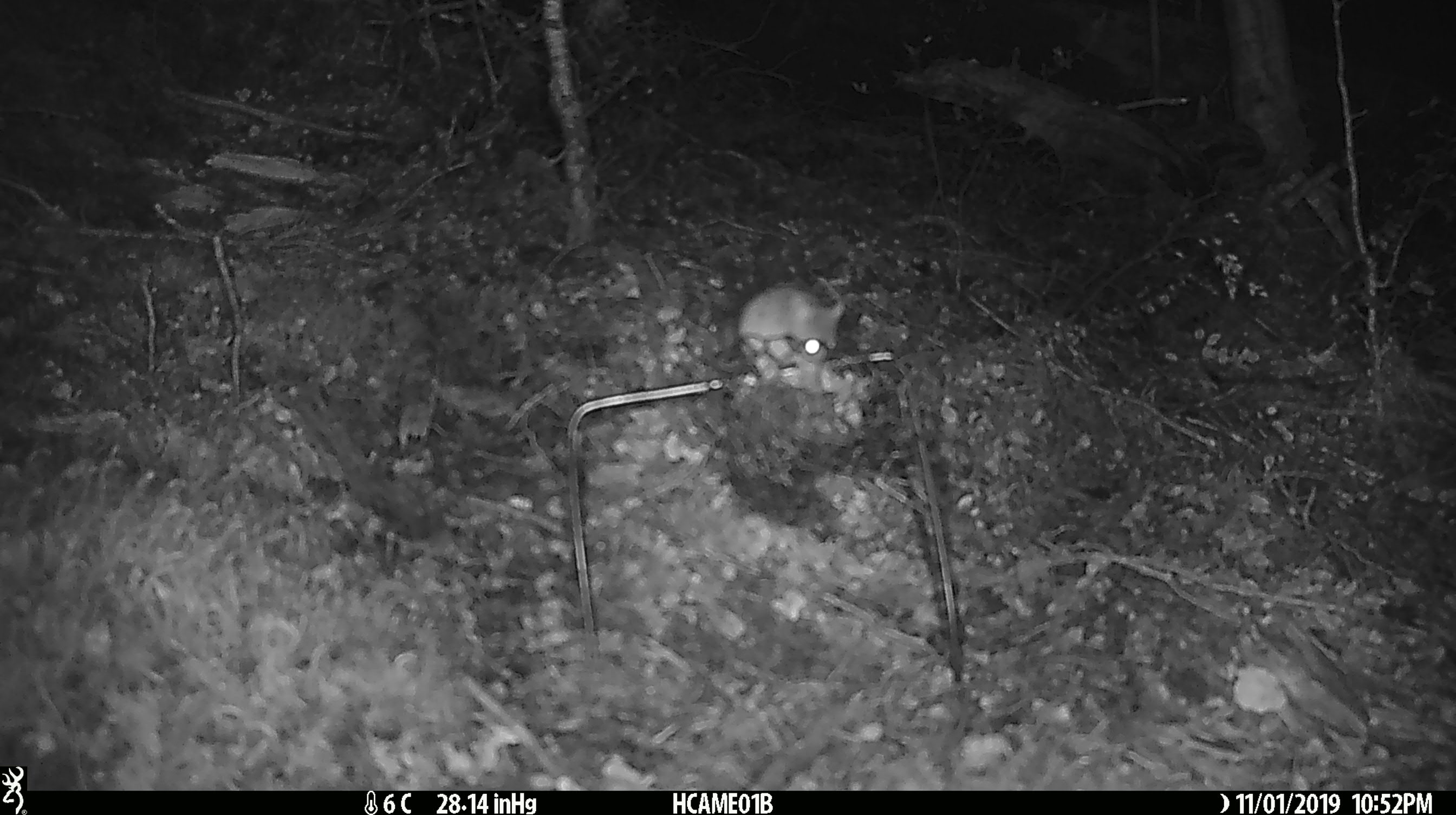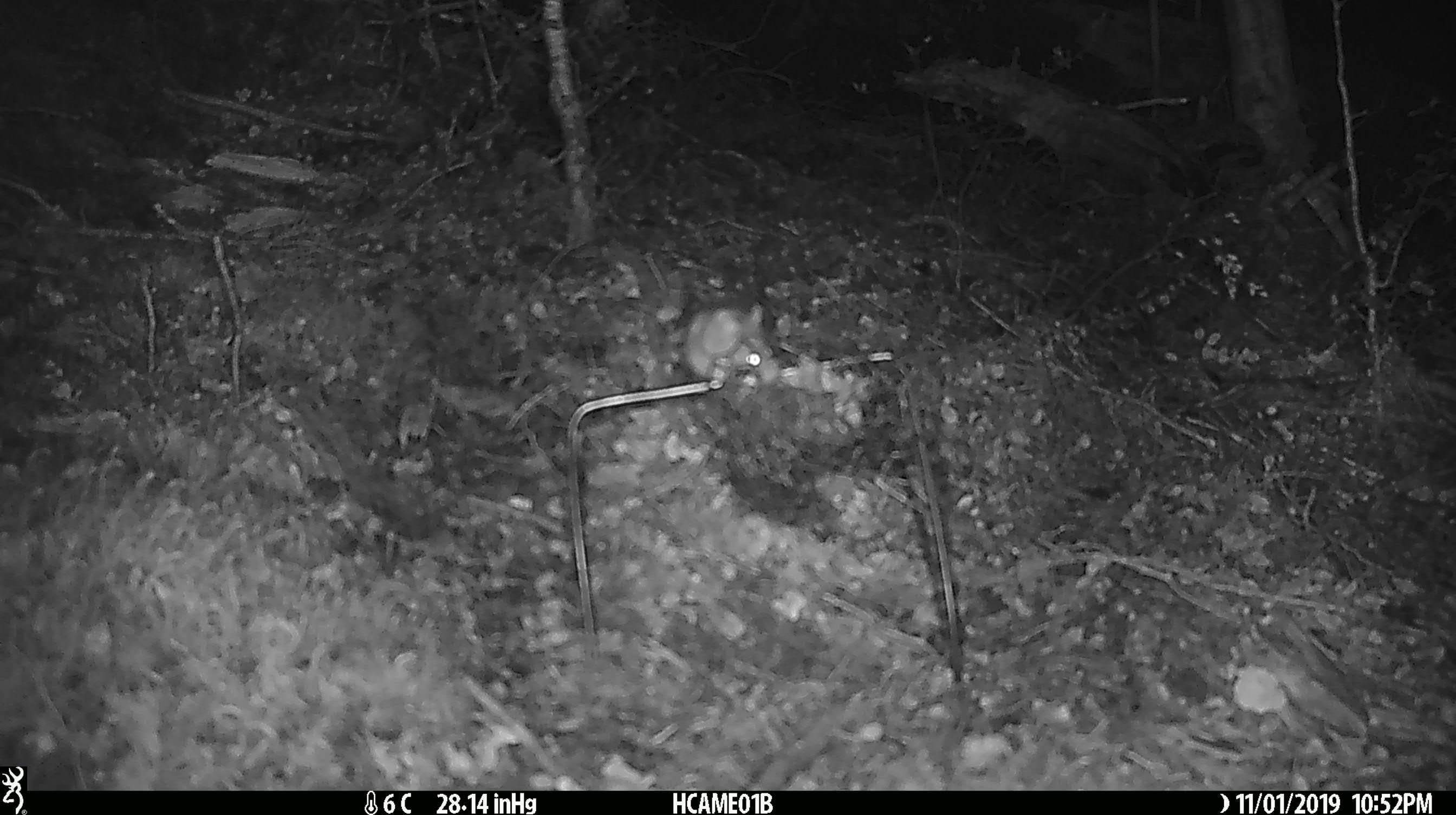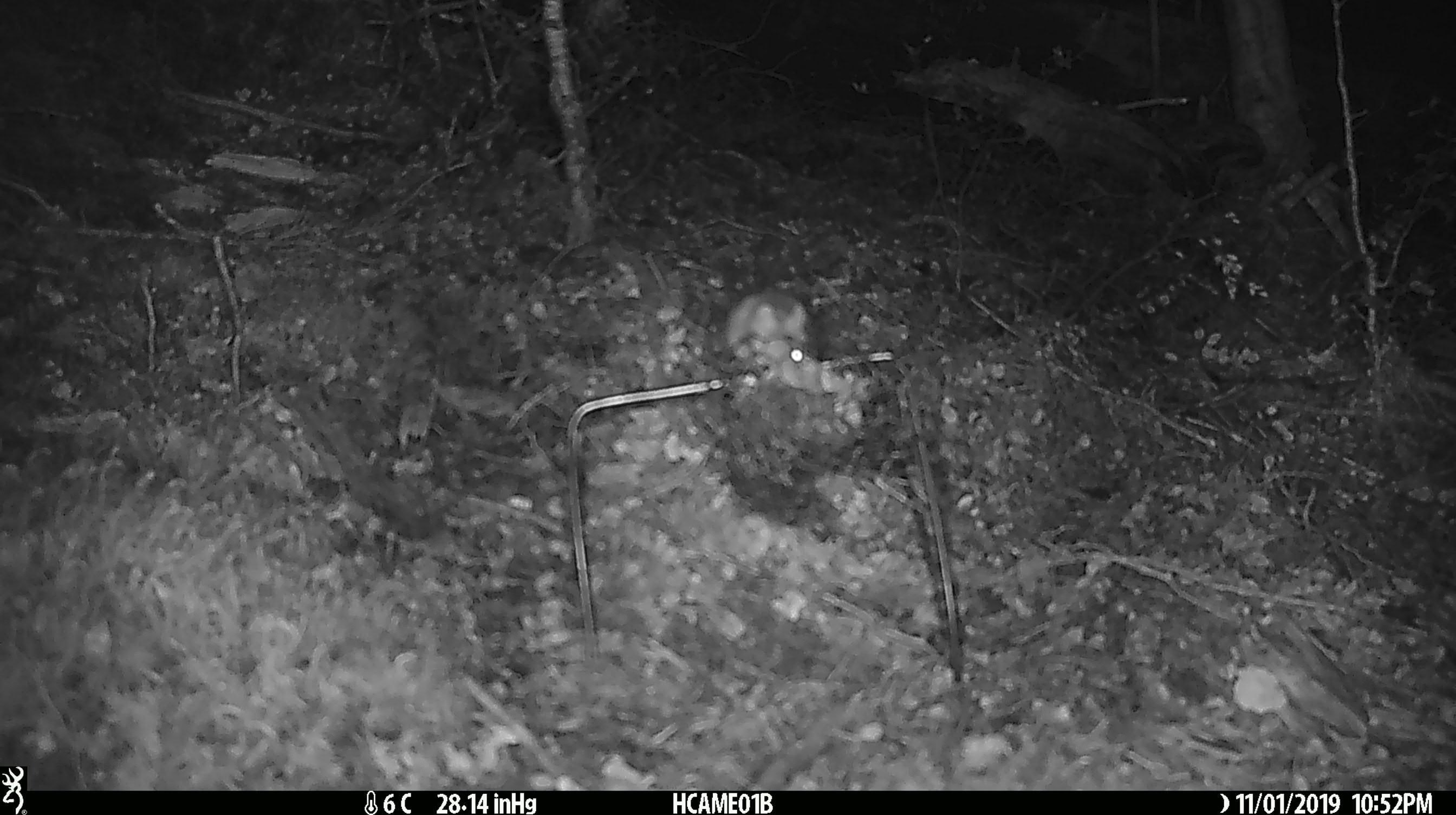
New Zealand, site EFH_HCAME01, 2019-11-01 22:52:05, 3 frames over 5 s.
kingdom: Animalia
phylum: Chordata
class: Mammalia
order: Rodentia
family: Muridae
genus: Mus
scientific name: Mus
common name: mouse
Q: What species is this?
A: Mouse (Mus).